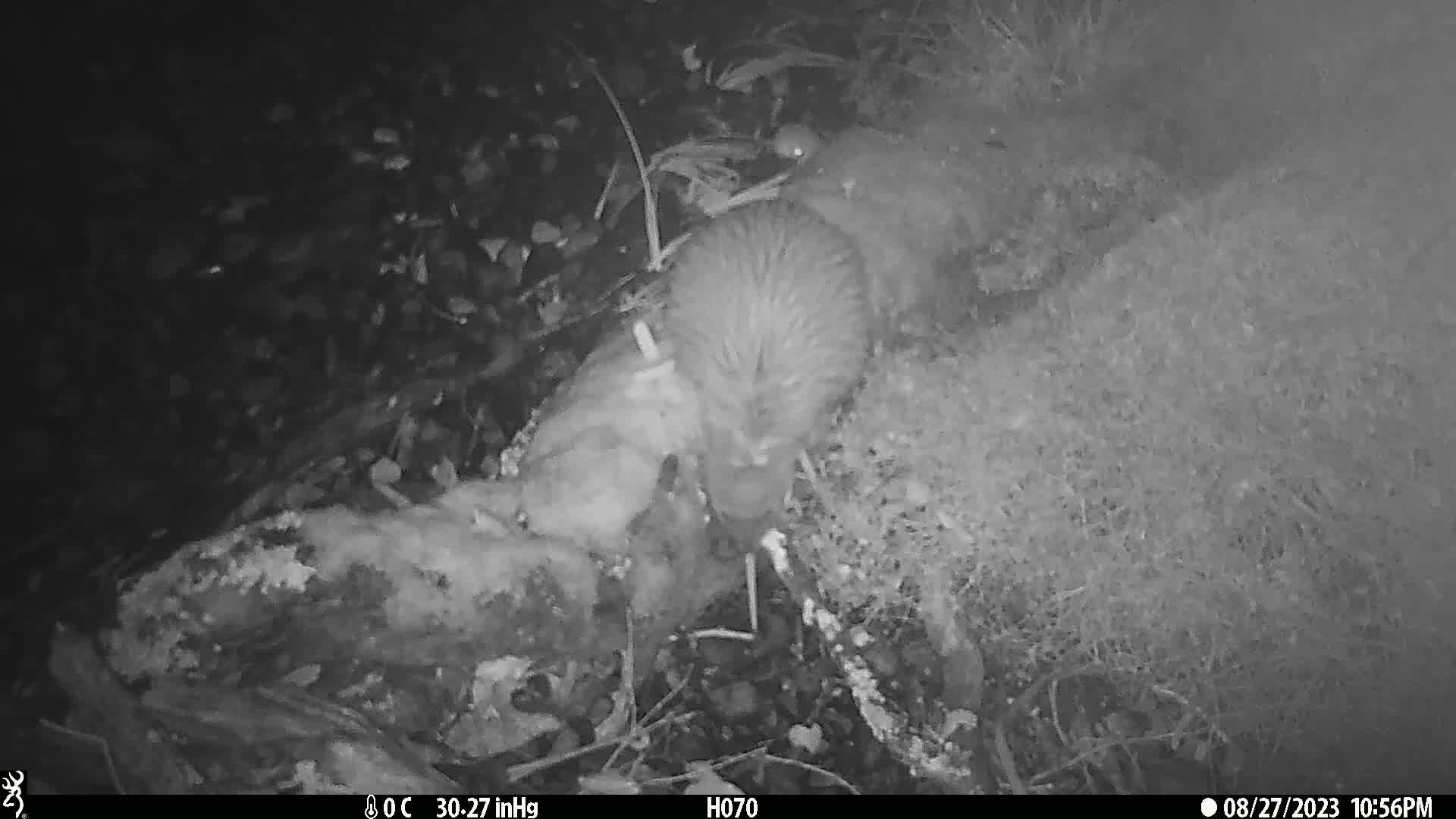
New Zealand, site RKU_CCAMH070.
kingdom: Animalia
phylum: Chordata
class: Aves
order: Apterygiformes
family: Apterygidae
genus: Apteryx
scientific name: Apteryx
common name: kiwi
Kiwi (Apteryx).